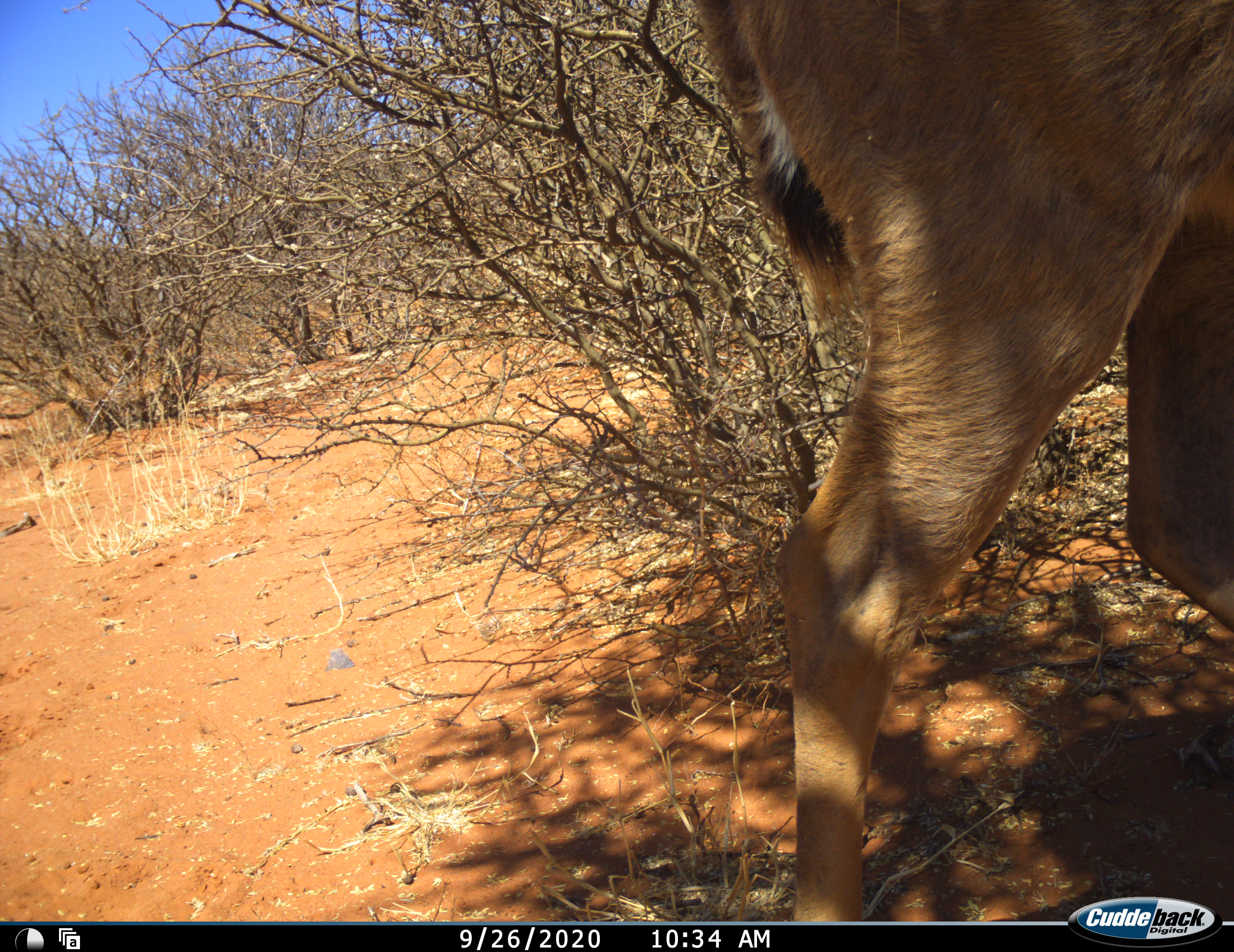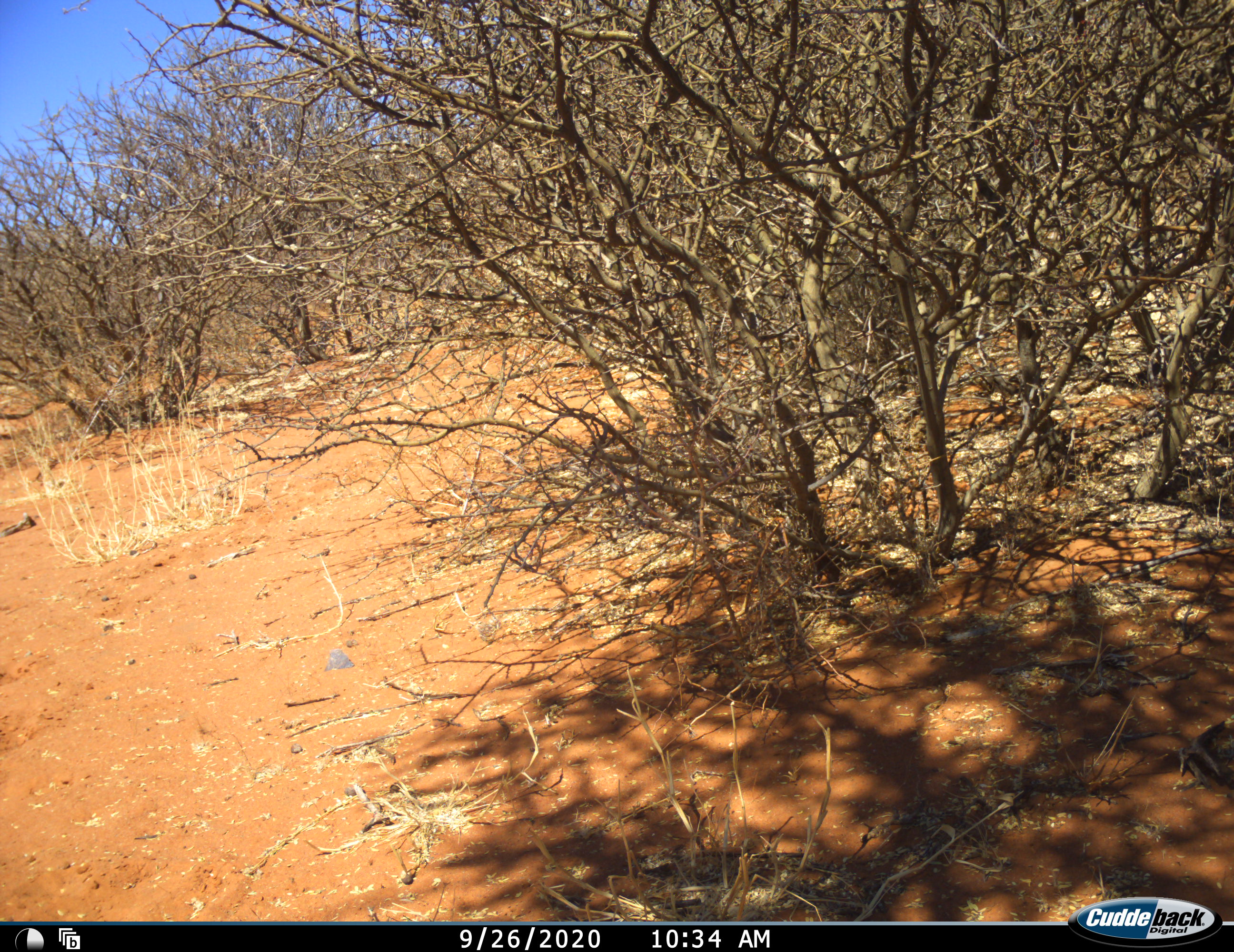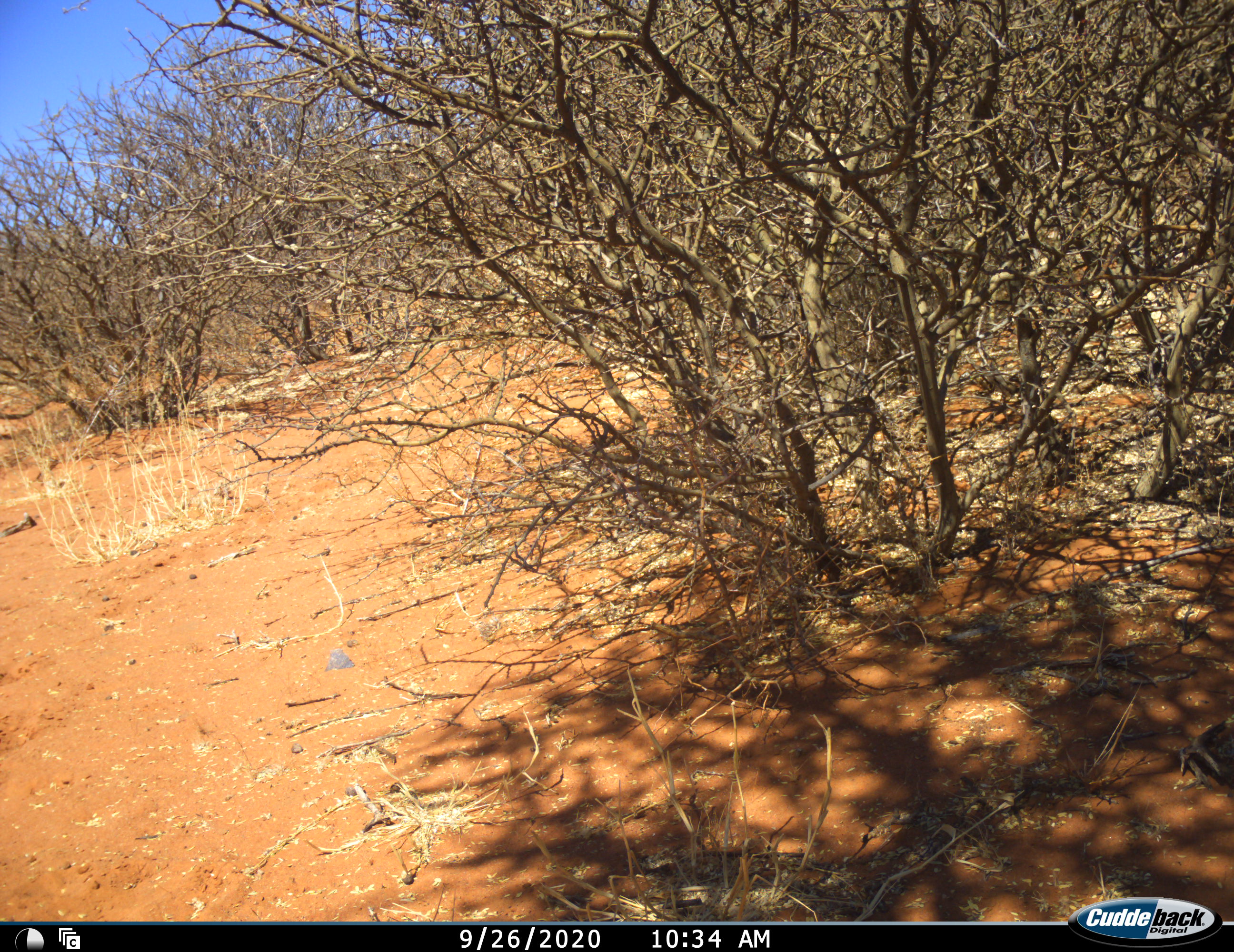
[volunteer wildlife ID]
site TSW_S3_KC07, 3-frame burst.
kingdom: Animalia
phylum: Chordata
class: Mammalia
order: Artiodactyla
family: Bovidae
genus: Tragelaphus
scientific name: Tragelaphus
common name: kudu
Kudu (Tragelaphus), count 1. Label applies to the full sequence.